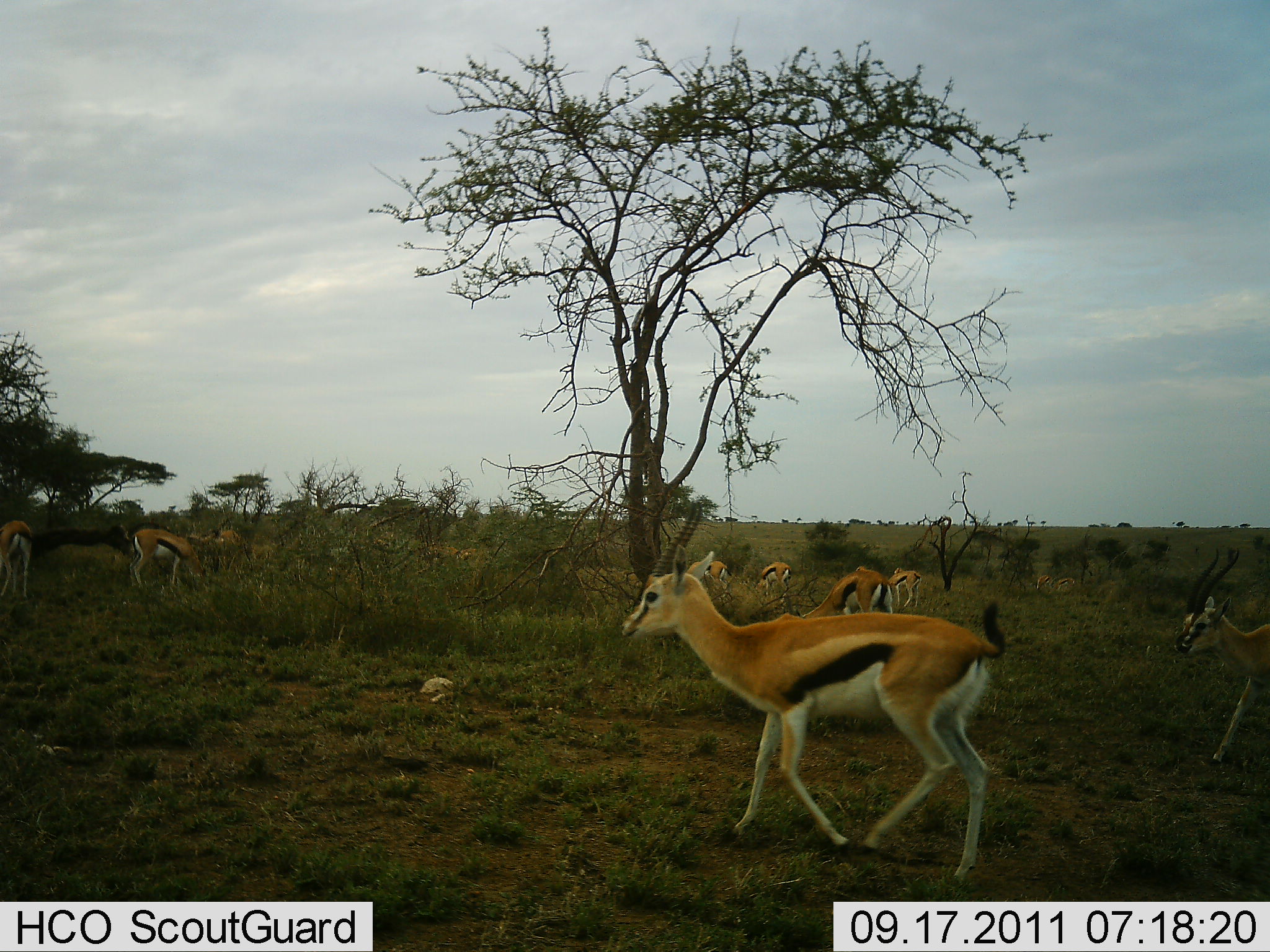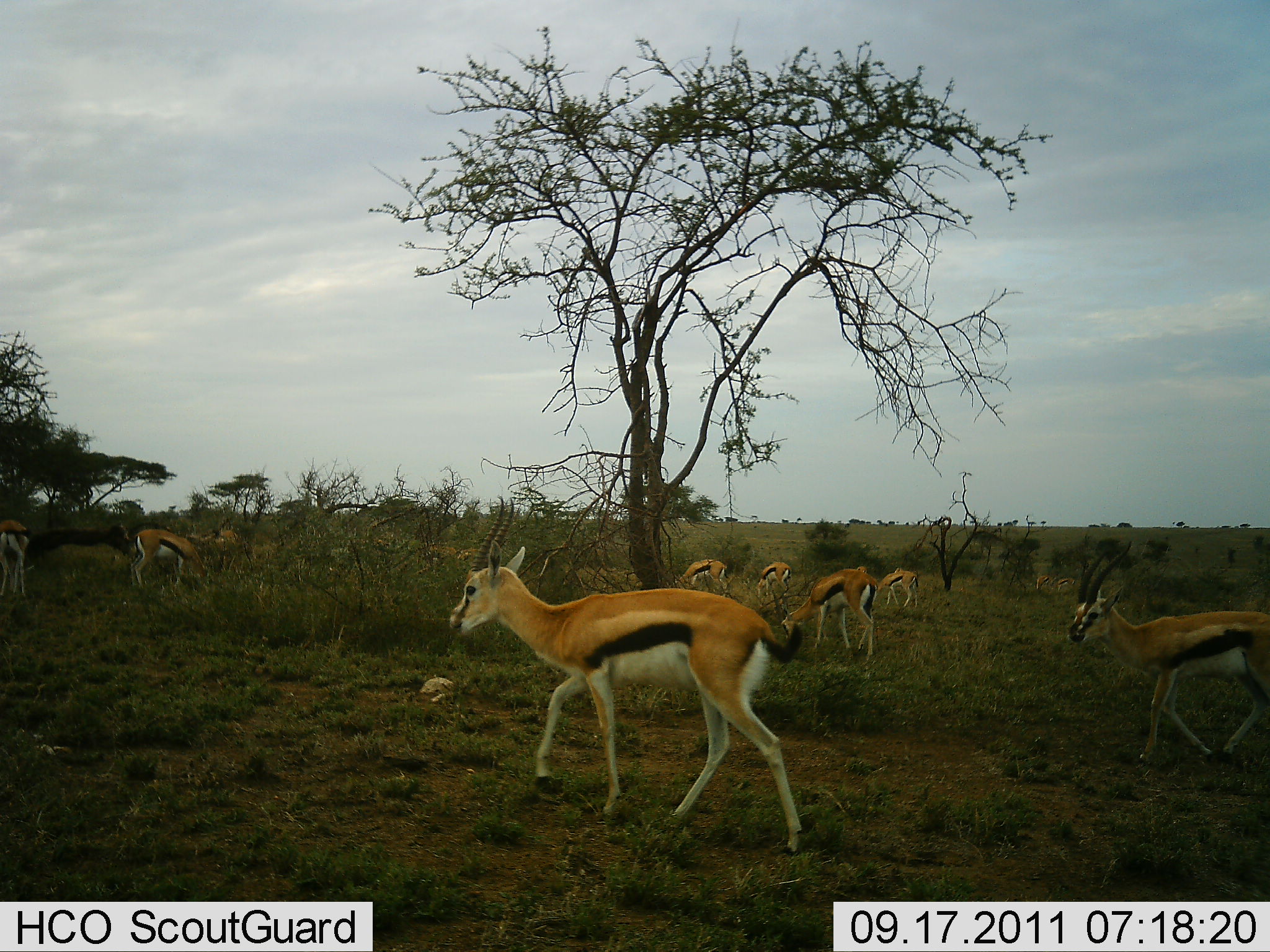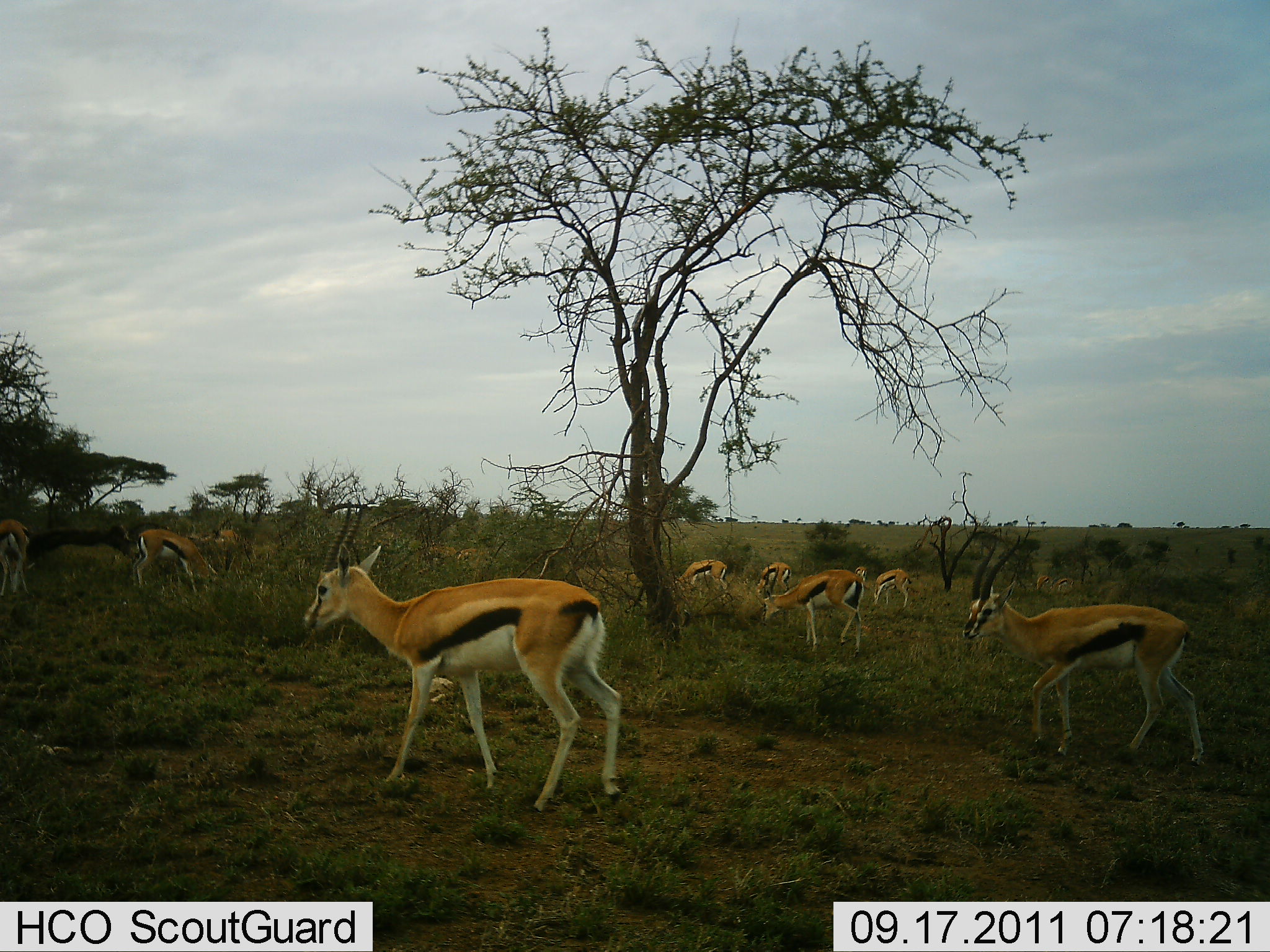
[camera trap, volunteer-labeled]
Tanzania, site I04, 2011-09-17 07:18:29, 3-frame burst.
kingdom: Animalia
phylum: Chordata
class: Mammalia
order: Artiodactyla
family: Bovidae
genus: Eudorcas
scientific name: Eudorcas thomsonii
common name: thomson's gazelle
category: gazellethomsons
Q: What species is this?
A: Gazellethomsons (thomson's gazelle) (Eudorcas thomsonii).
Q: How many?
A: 10.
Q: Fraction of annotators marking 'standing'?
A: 67%.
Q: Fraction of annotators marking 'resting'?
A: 0%.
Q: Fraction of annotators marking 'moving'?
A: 92%.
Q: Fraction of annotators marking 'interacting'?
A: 8%.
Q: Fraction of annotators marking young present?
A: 0%.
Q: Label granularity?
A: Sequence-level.